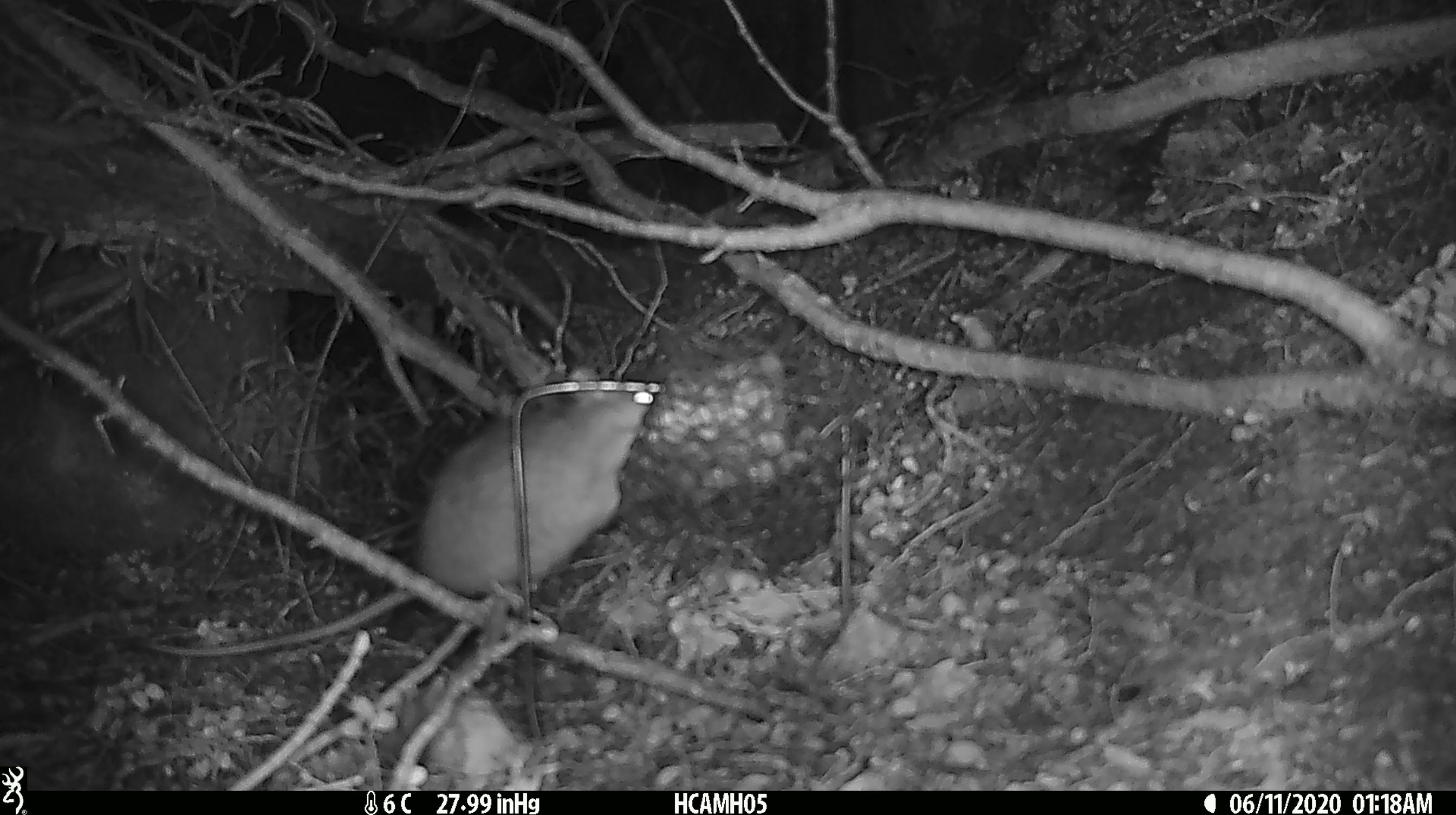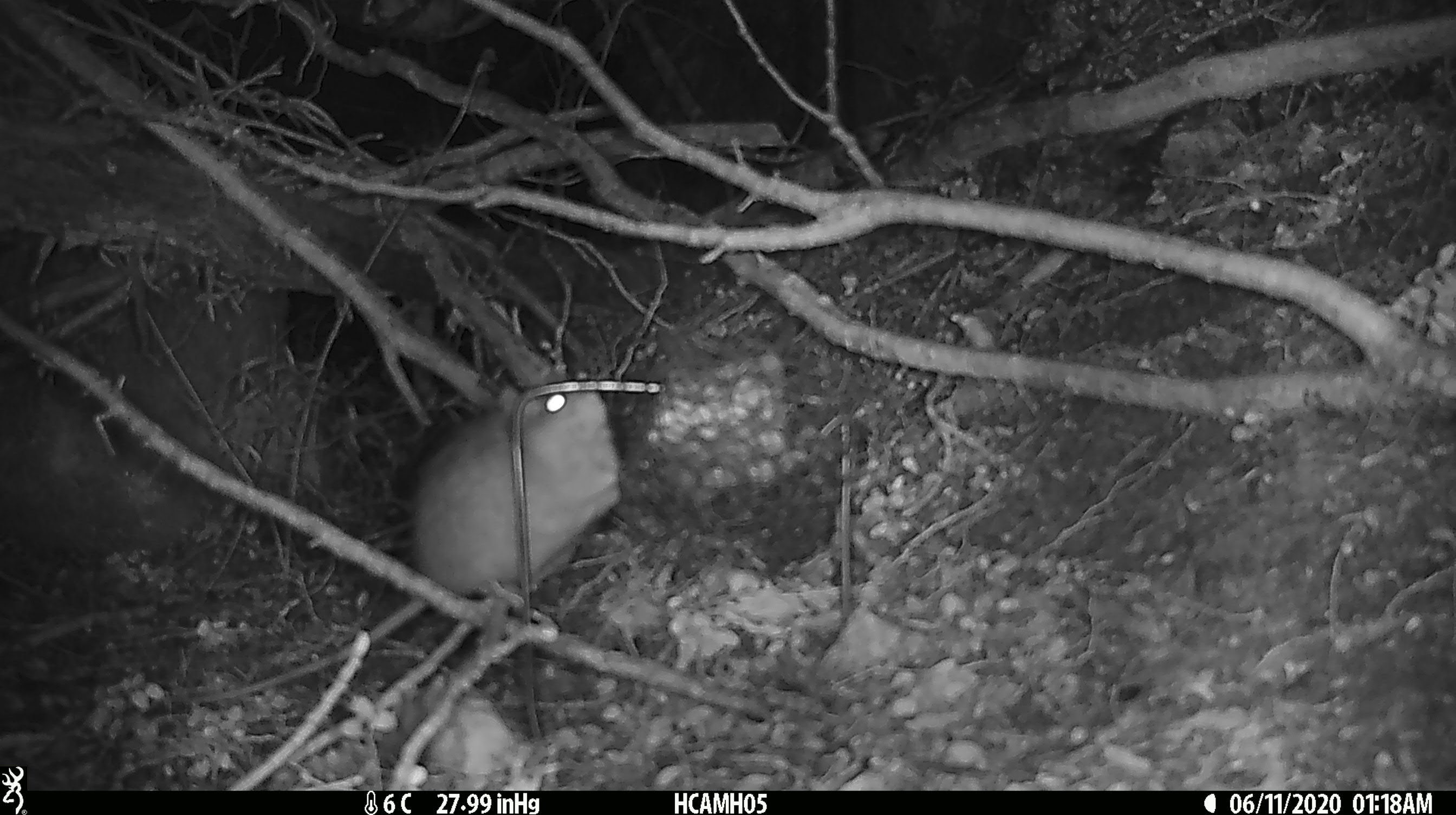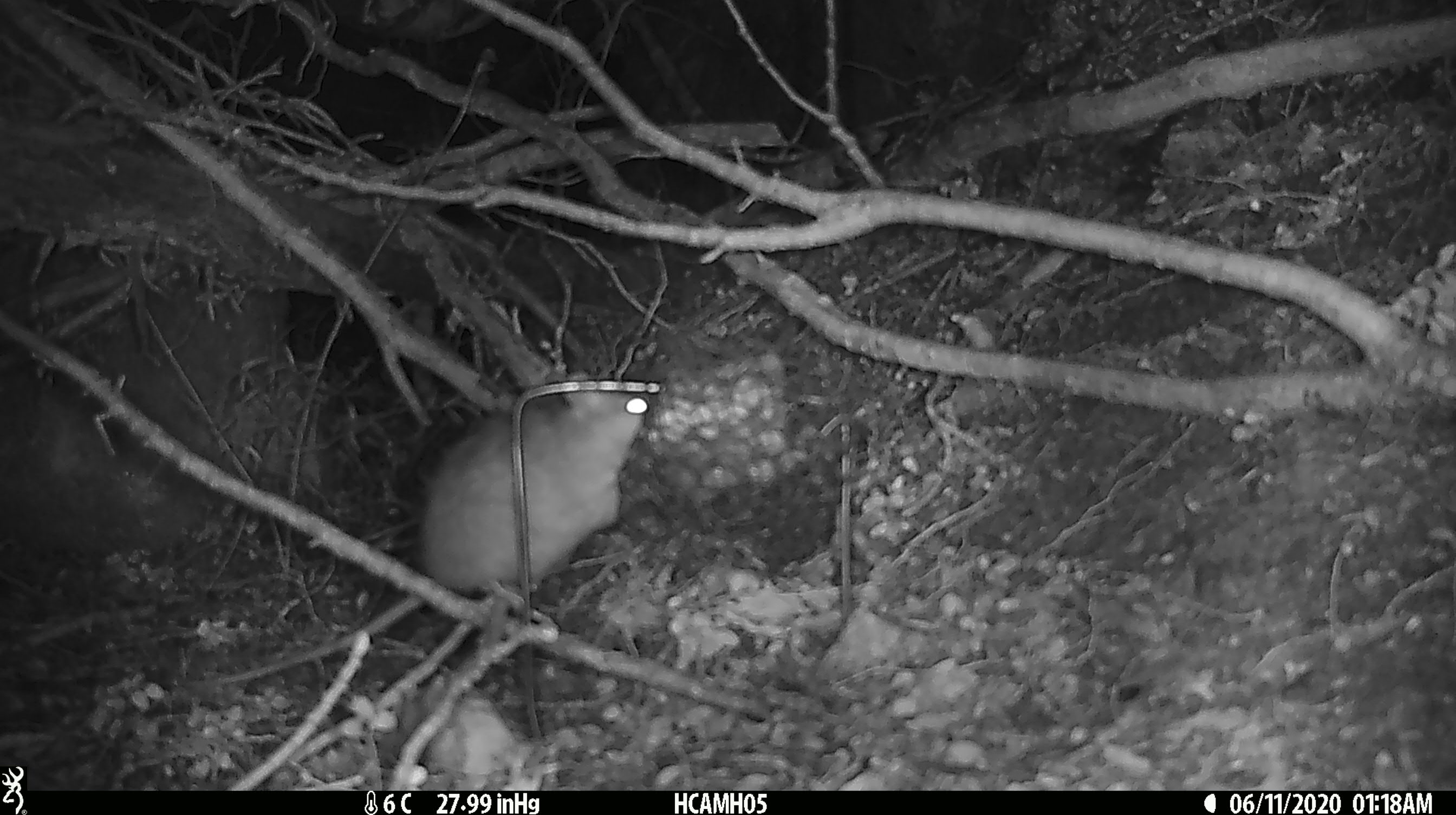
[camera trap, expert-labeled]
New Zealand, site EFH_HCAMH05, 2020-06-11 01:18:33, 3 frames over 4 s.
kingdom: Animalia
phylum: Chordata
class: Mammalia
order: Rodentia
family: Muridae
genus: Rattus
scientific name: Rattus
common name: rat